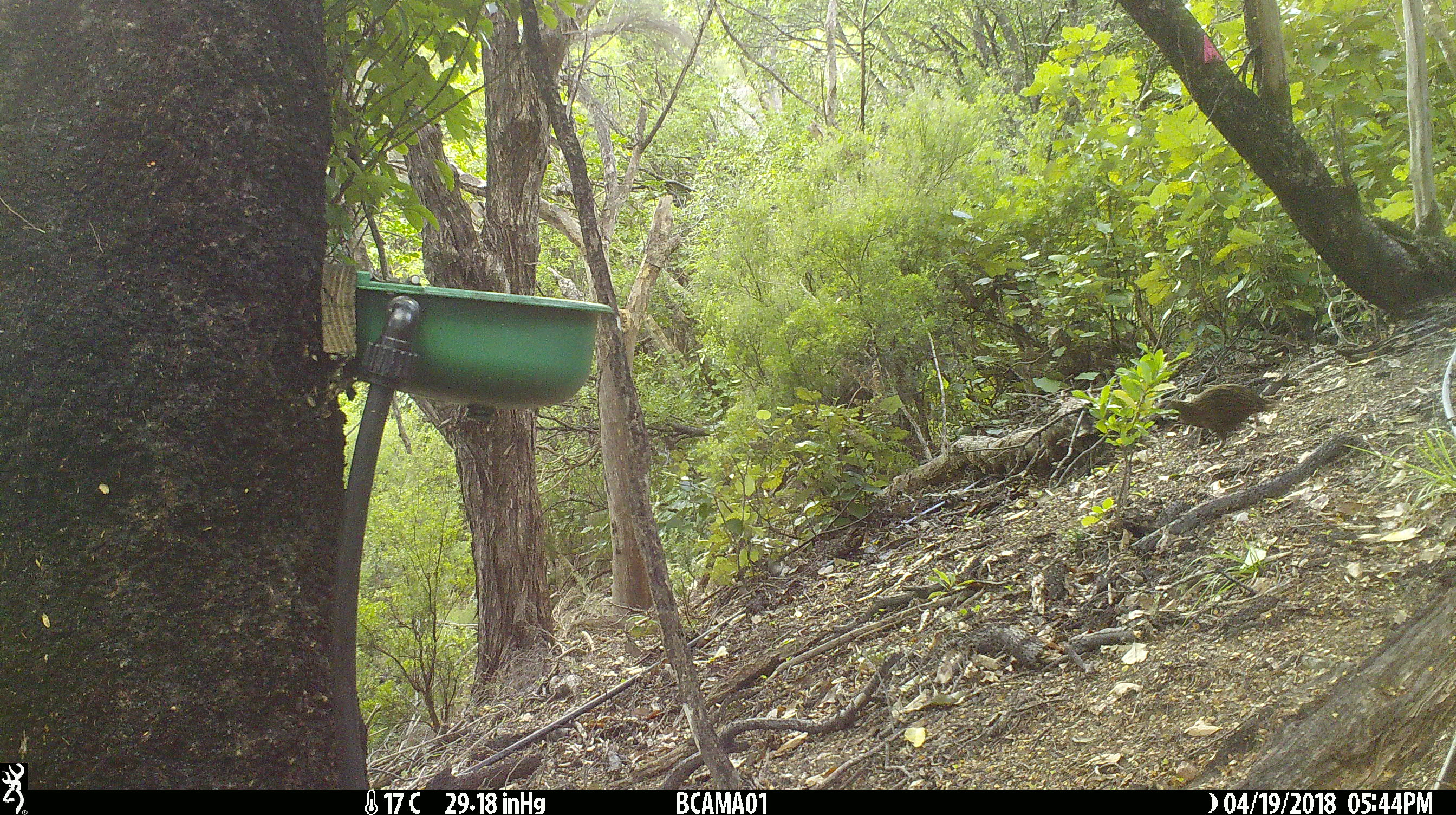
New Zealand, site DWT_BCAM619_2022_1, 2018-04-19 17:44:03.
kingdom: Animalia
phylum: Chordata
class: Aves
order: Gruiformes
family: Rallidae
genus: Gallirallus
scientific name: Gallirallus australis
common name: weka